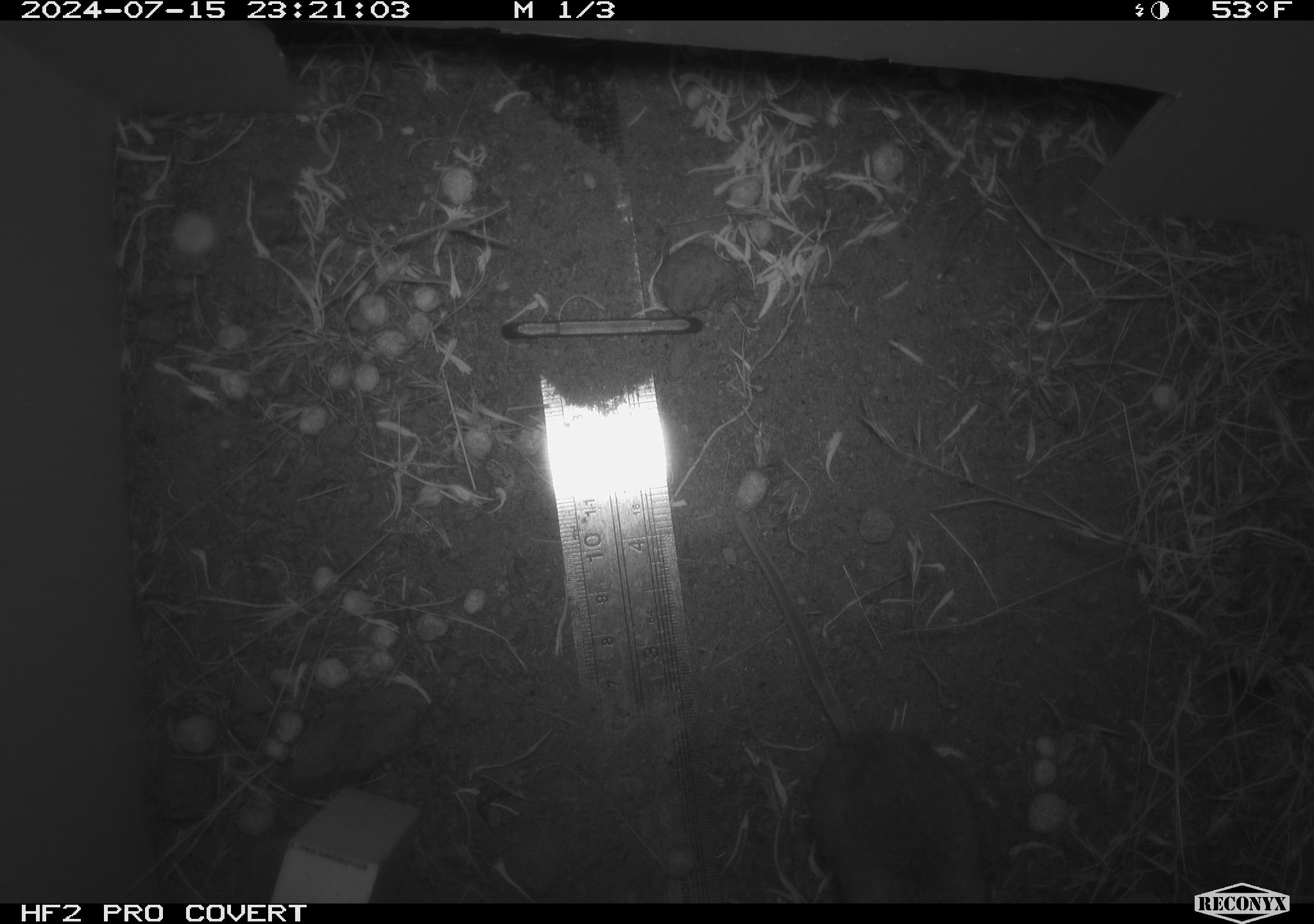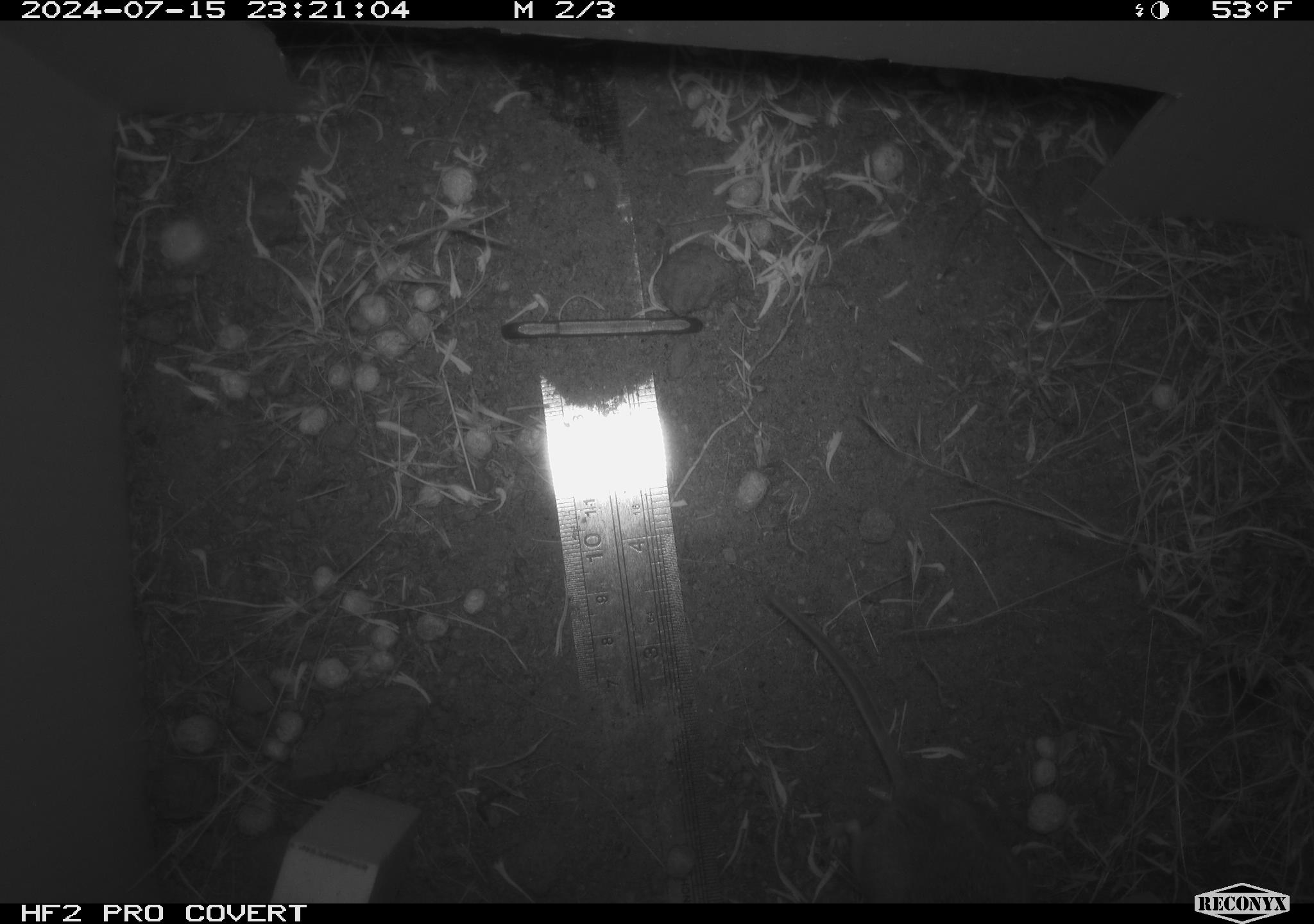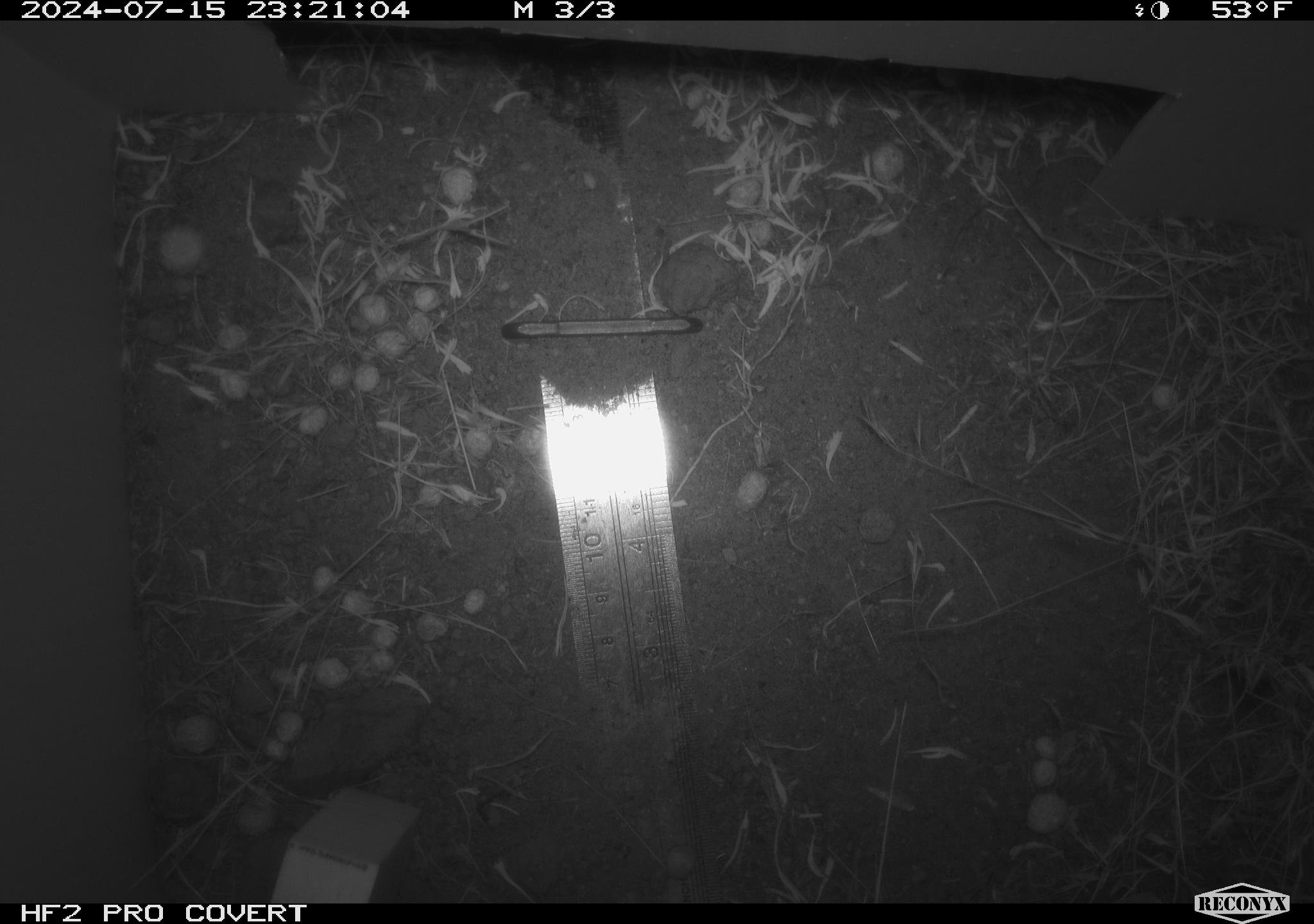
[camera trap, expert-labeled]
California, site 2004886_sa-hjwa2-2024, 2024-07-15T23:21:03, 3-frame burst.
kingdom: Animalia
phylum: Chordata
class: Mammalia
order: Rodentia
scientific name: Rodentia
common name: rodent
Rodent (Rodentia).